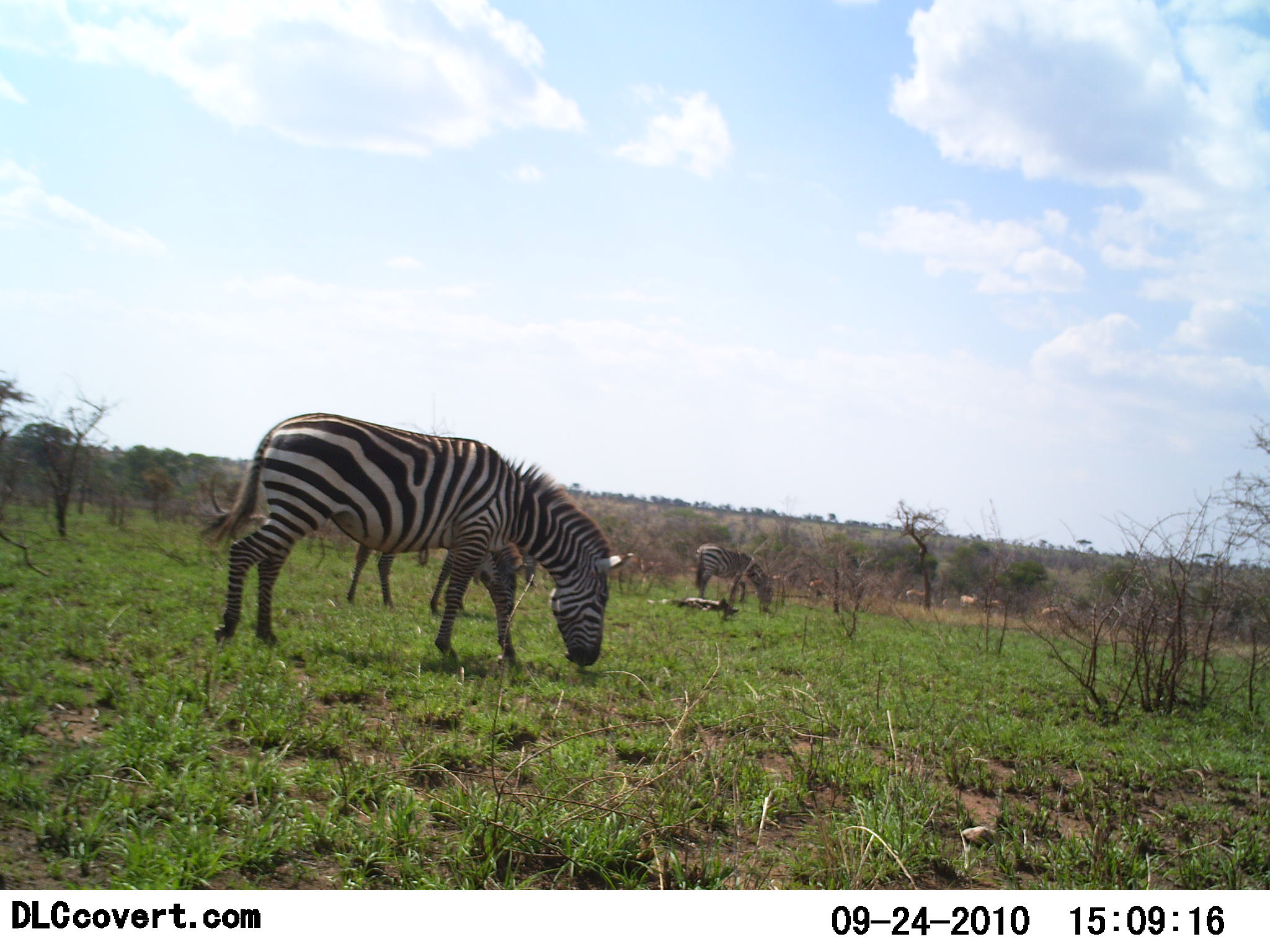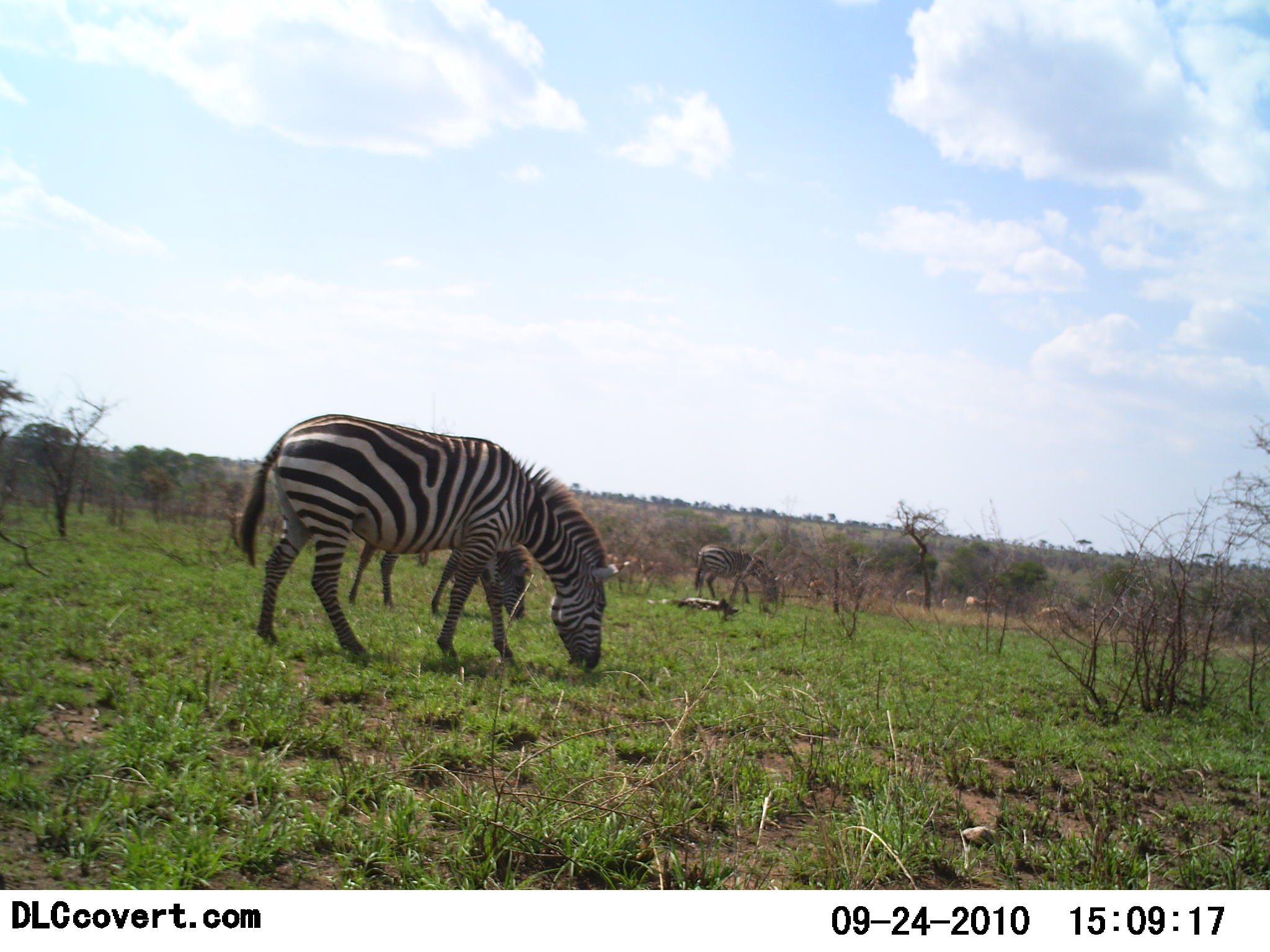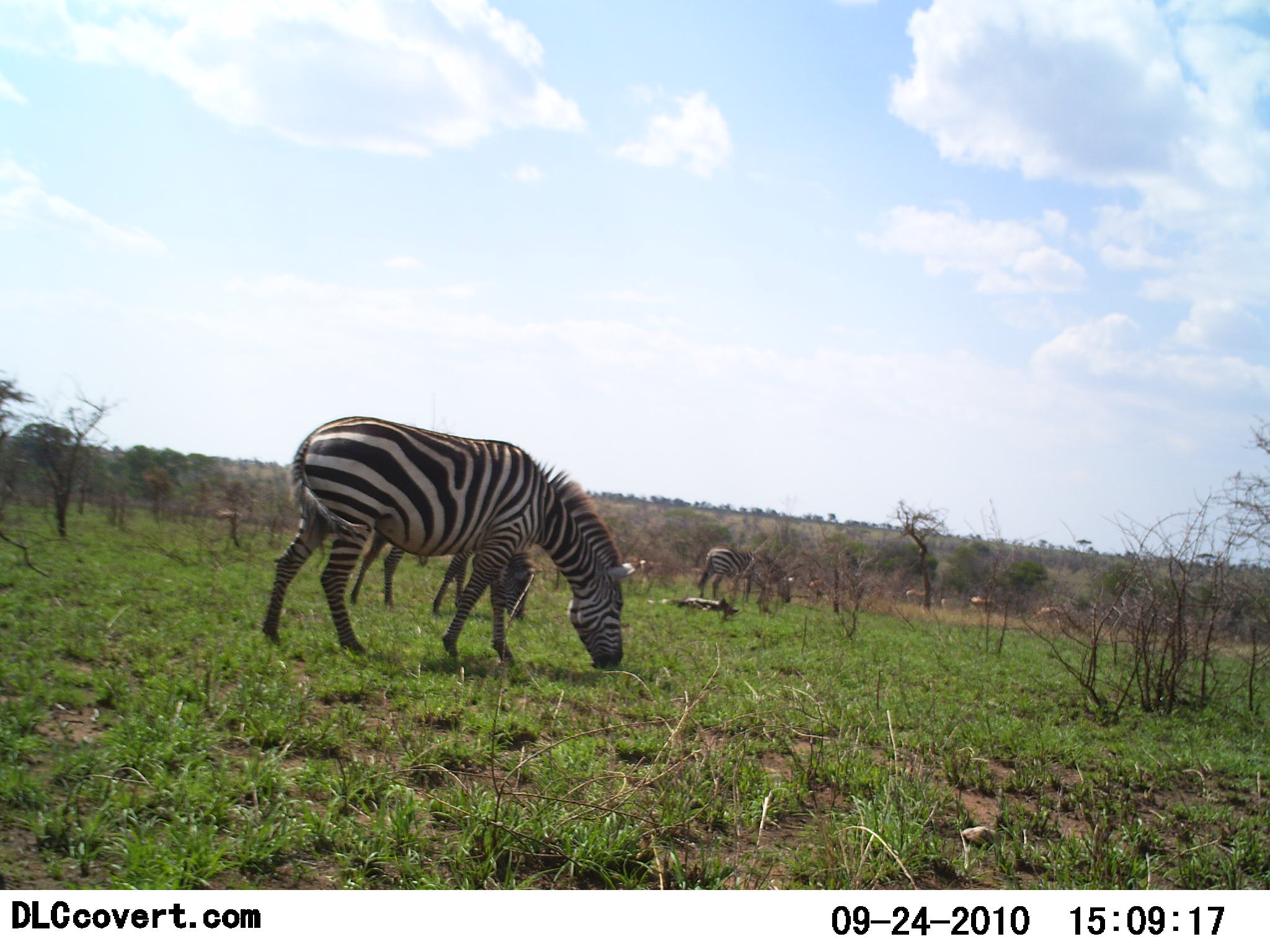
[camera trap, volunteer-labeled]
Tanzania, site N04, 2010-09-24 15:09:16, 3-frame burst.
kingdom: Animalia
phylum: Chordata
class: Mammalia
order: Perissodactyla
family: Equidae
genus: Equus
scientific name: Equus quagga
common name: plains zebra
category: zebra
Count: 3.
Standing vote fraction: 12%.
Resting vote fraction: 0%.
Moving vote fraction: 15%.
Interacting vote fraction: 0%.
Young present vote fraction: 0%.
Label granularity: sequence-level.